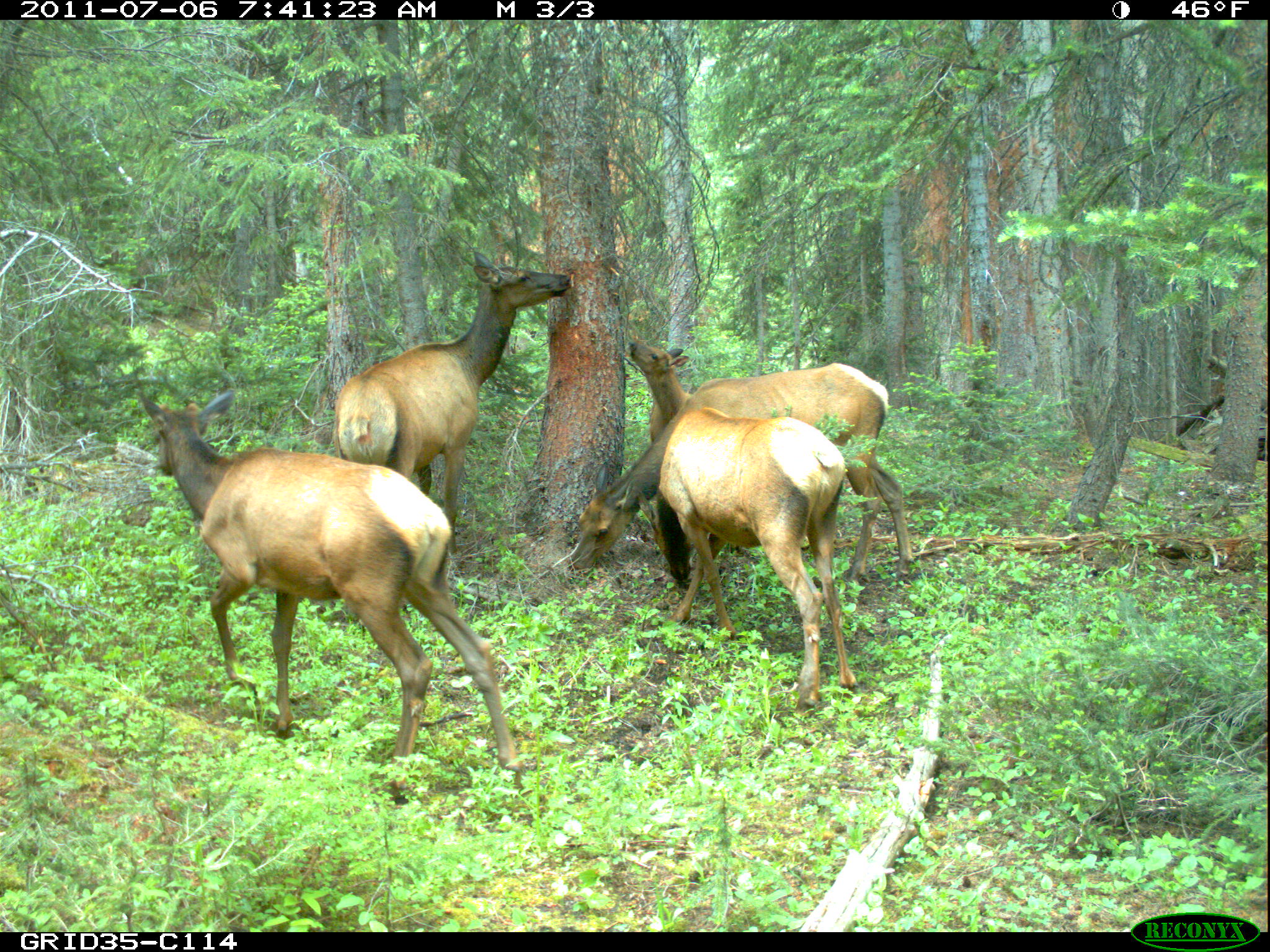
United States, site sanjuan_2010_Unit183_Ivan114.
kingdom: Animalia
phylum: Chordata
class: Mammalia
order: Artiodactyla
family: Cervidae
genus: Cervus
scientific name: Cervus elaphus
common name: red deer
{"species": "Cervus elaphus (red deer)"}